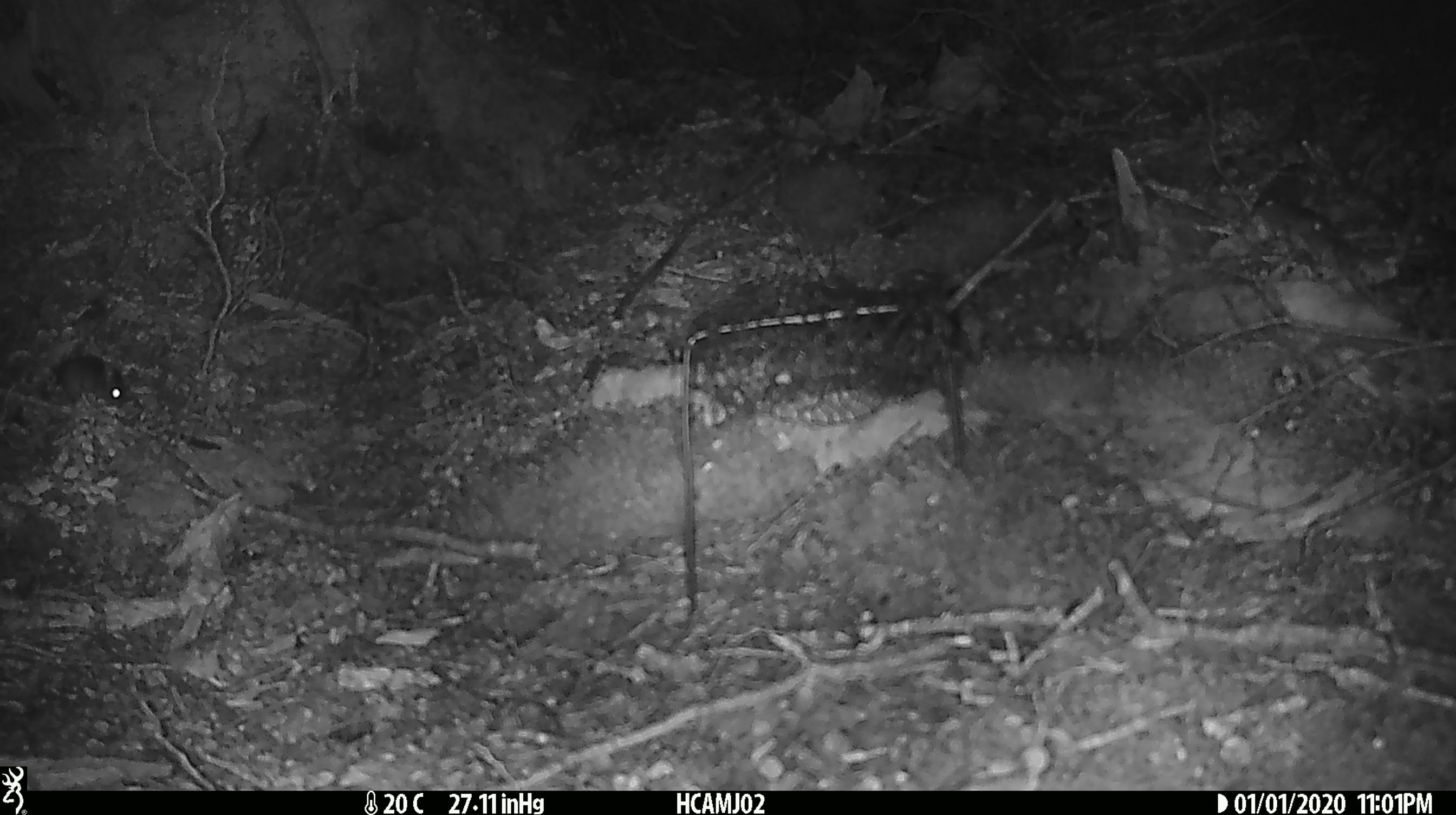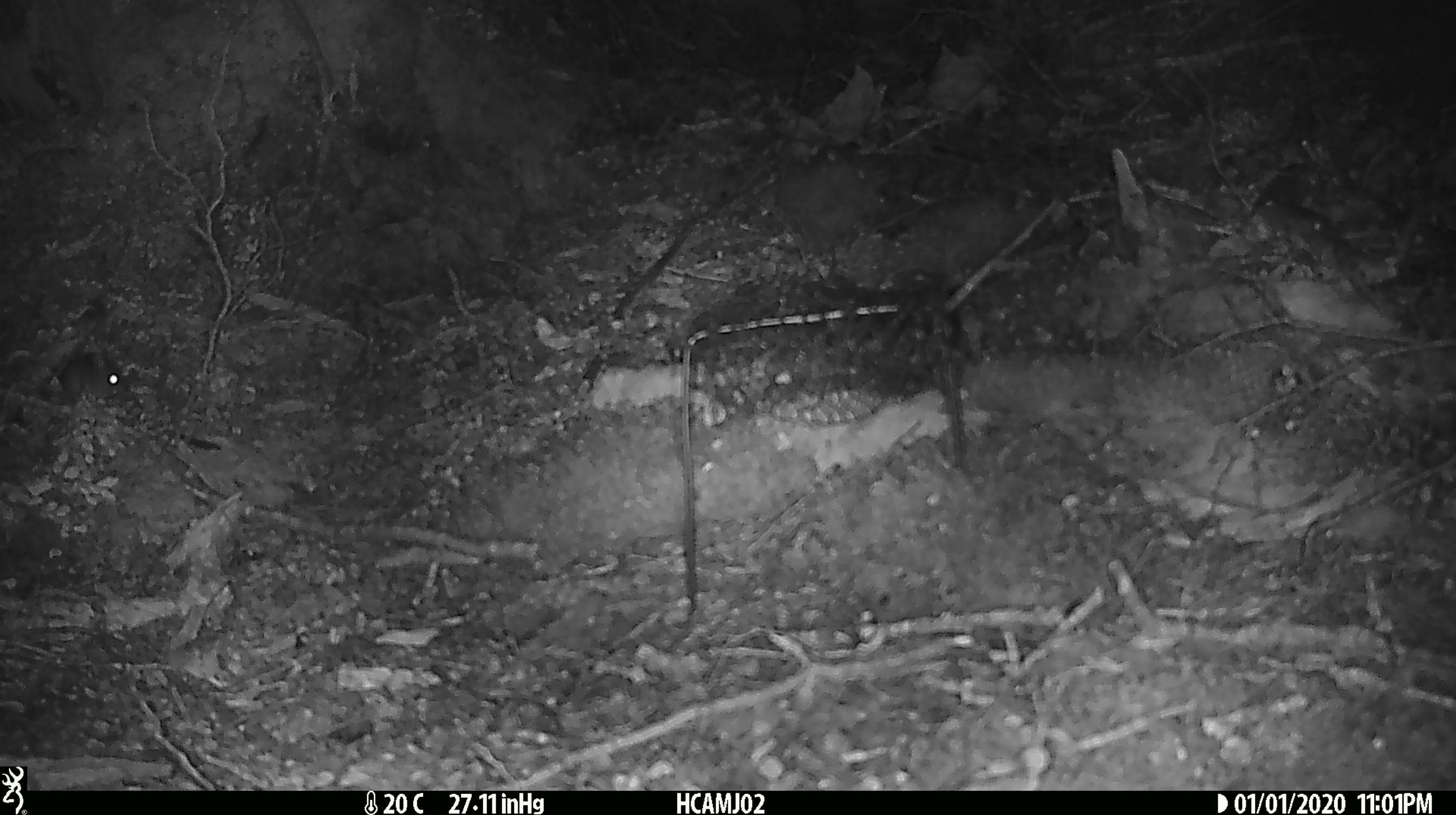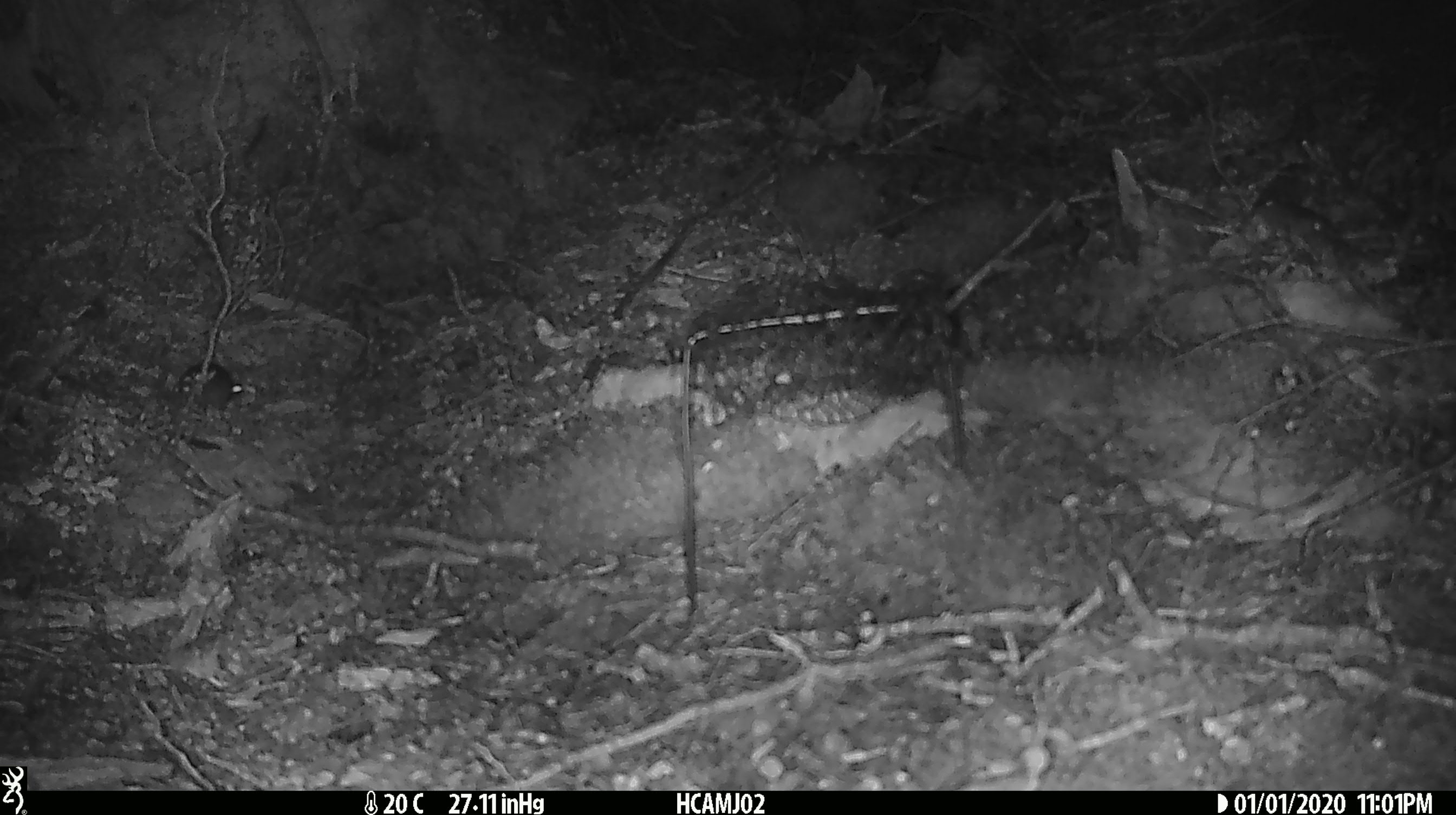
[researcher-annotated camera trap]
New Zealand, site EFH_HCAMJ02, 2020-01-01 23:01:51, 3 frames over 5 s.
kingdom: Animalia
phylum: Chordata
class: Mammalia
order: Rodentia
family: Muridae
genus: Mus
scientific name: Mus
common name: mouse